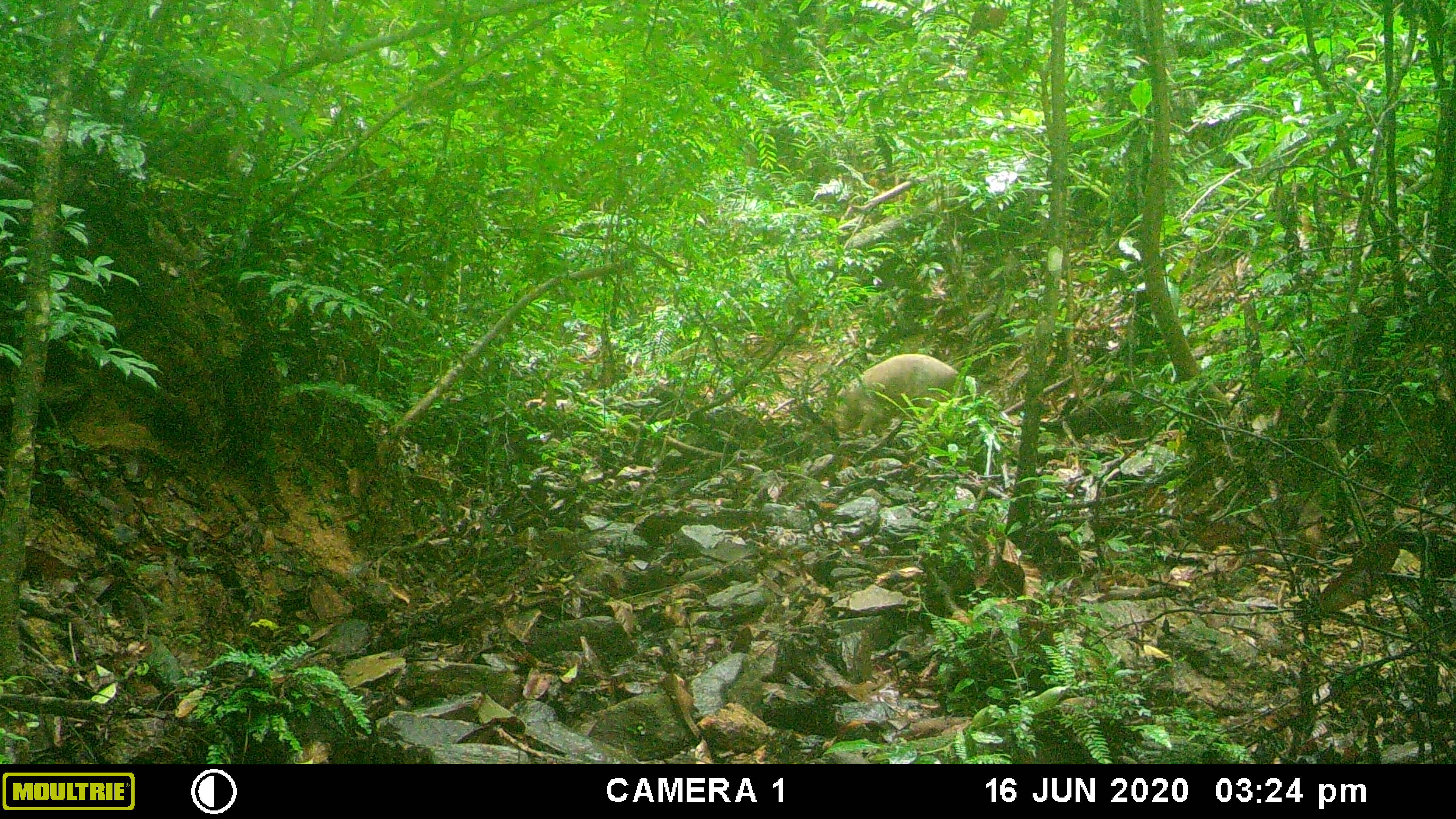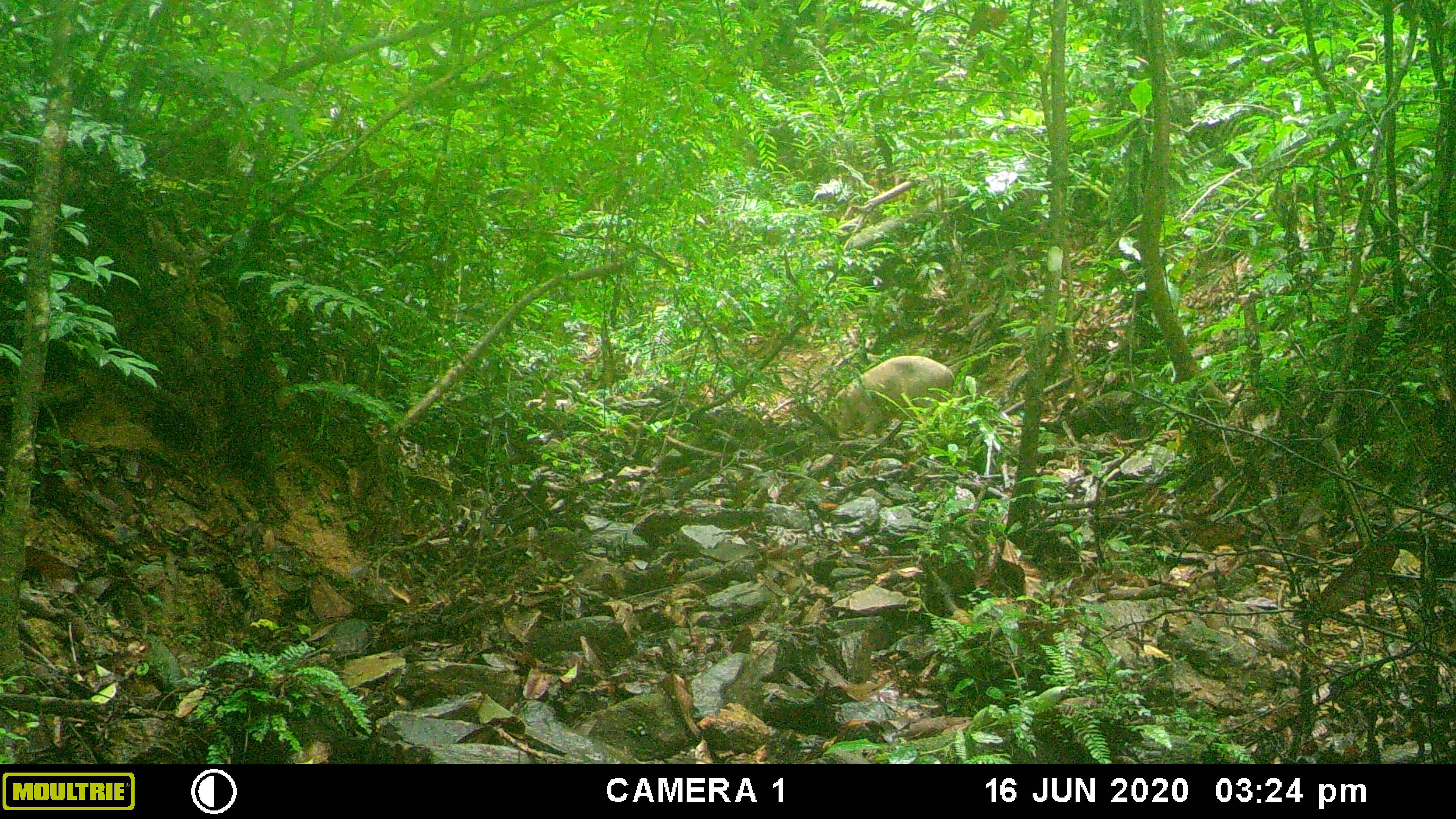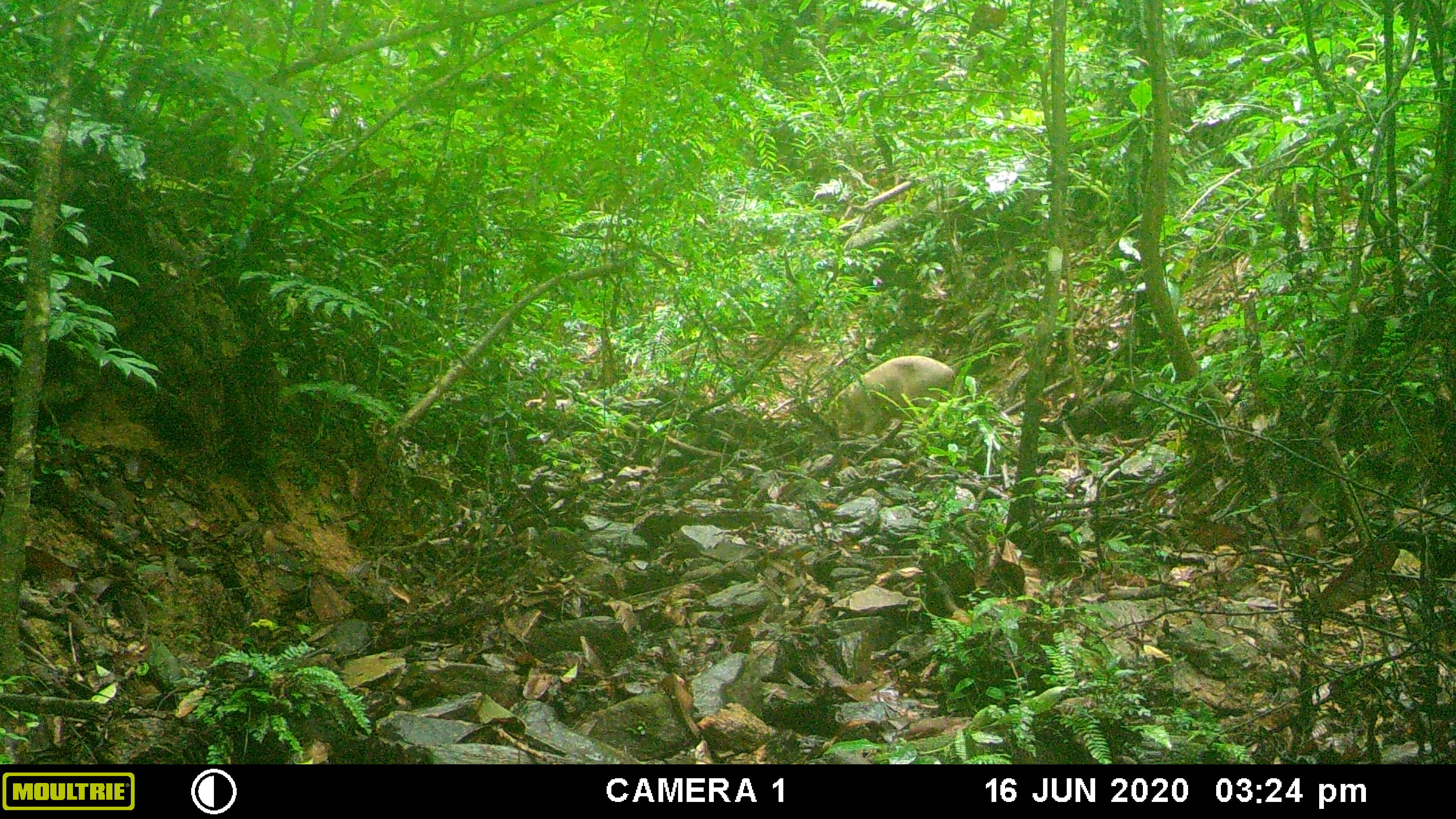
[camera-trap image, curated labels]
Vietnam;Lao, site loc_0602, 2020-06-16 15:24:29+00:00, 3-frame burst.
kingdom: Animalia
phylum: Chordata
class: Mammalia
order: Artiodactyla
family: Suidae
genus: Sus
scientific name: Sus scrofa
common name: eurasian wild pig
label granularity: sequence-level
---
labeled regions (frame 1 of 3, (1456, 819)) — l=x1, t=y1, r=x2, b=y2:
eurasian wild pig: l=829, t=353, r=960, b=438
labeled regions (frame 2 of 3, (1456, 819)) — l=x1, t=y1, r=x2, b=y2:
eurasian wild pig: l=821, t=354, r=955, b=435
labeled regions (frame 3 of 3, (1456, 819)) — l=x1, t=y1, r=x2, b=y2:
eurasian wild pig: l=822, t=355, r=955, b=436